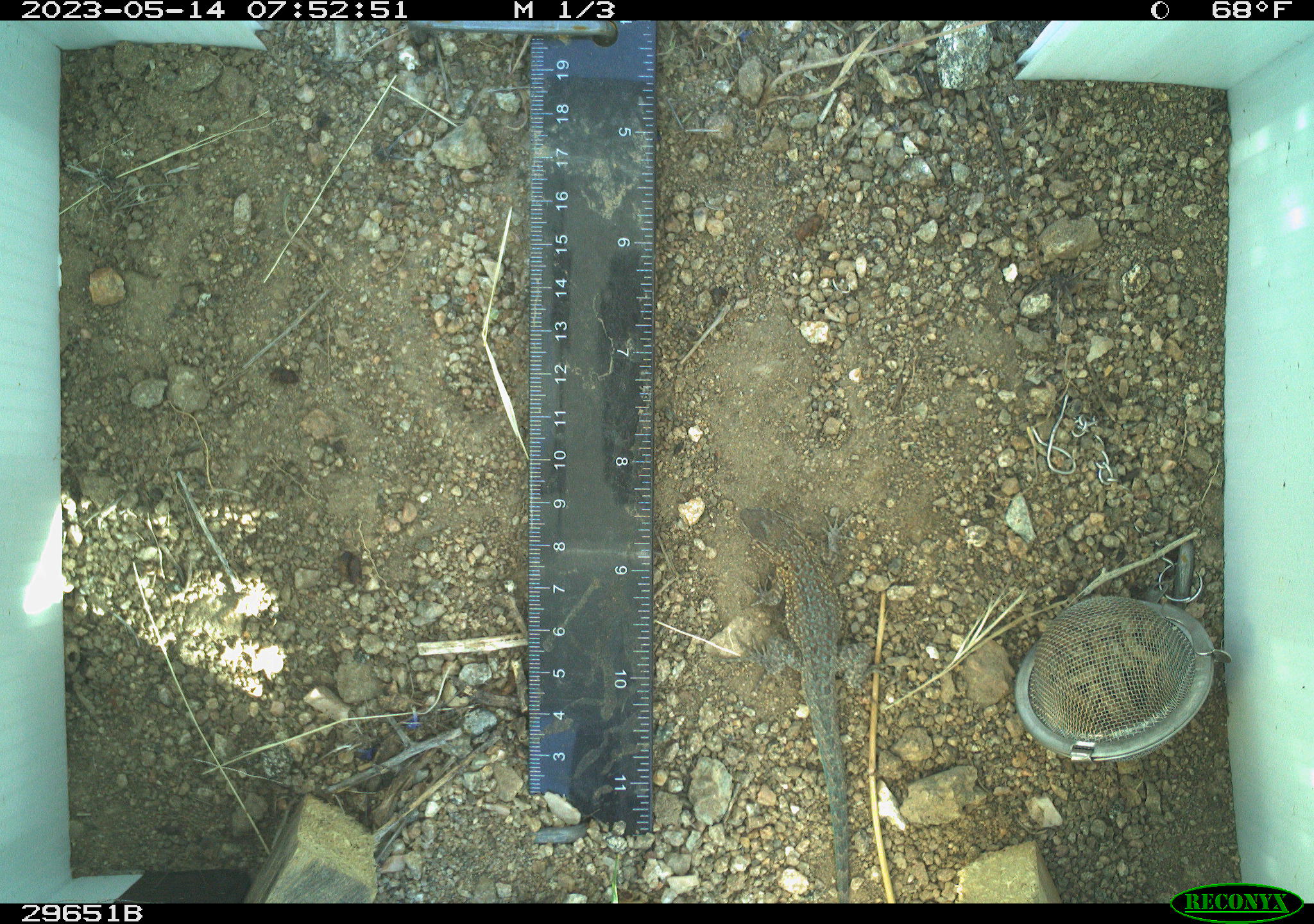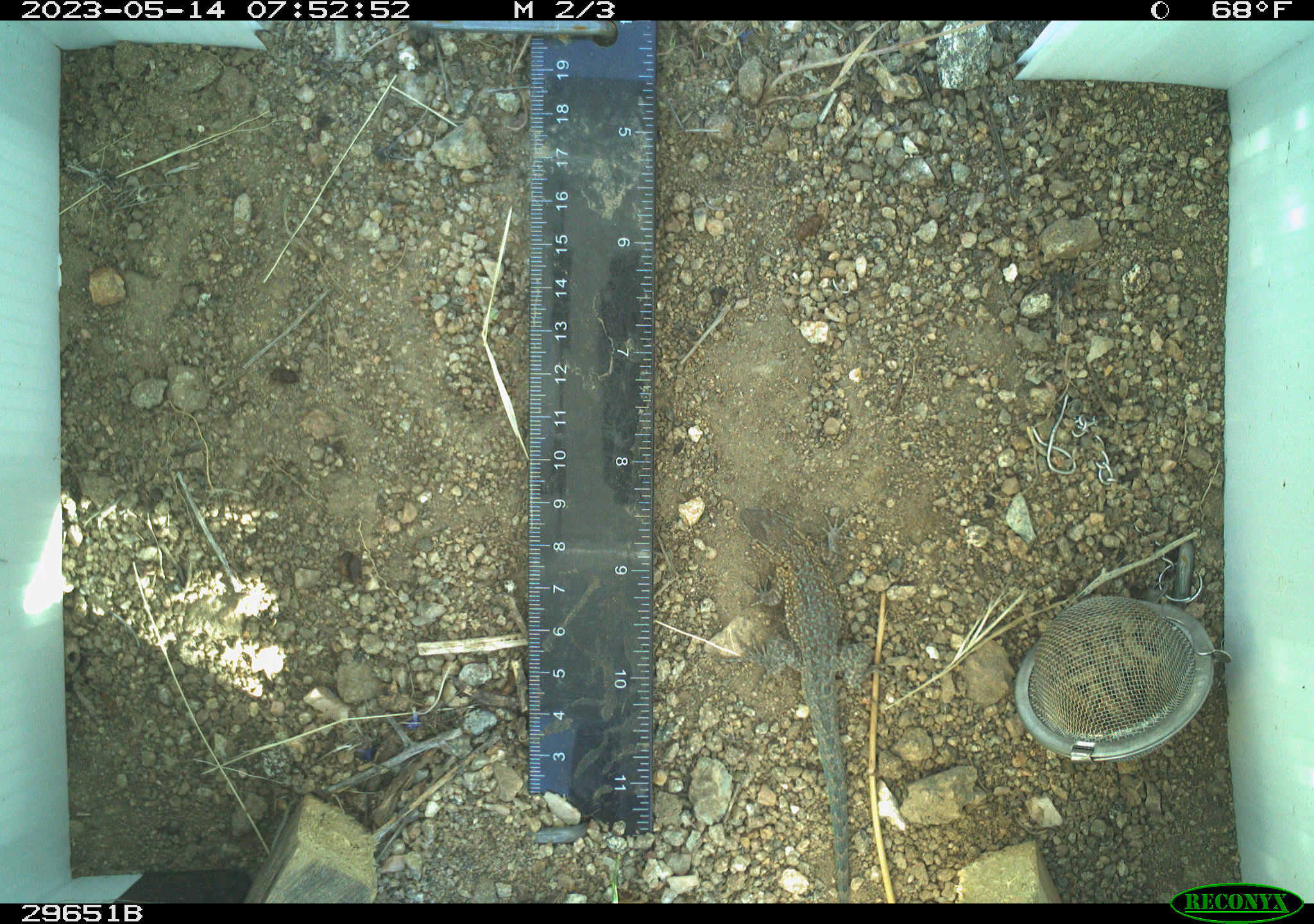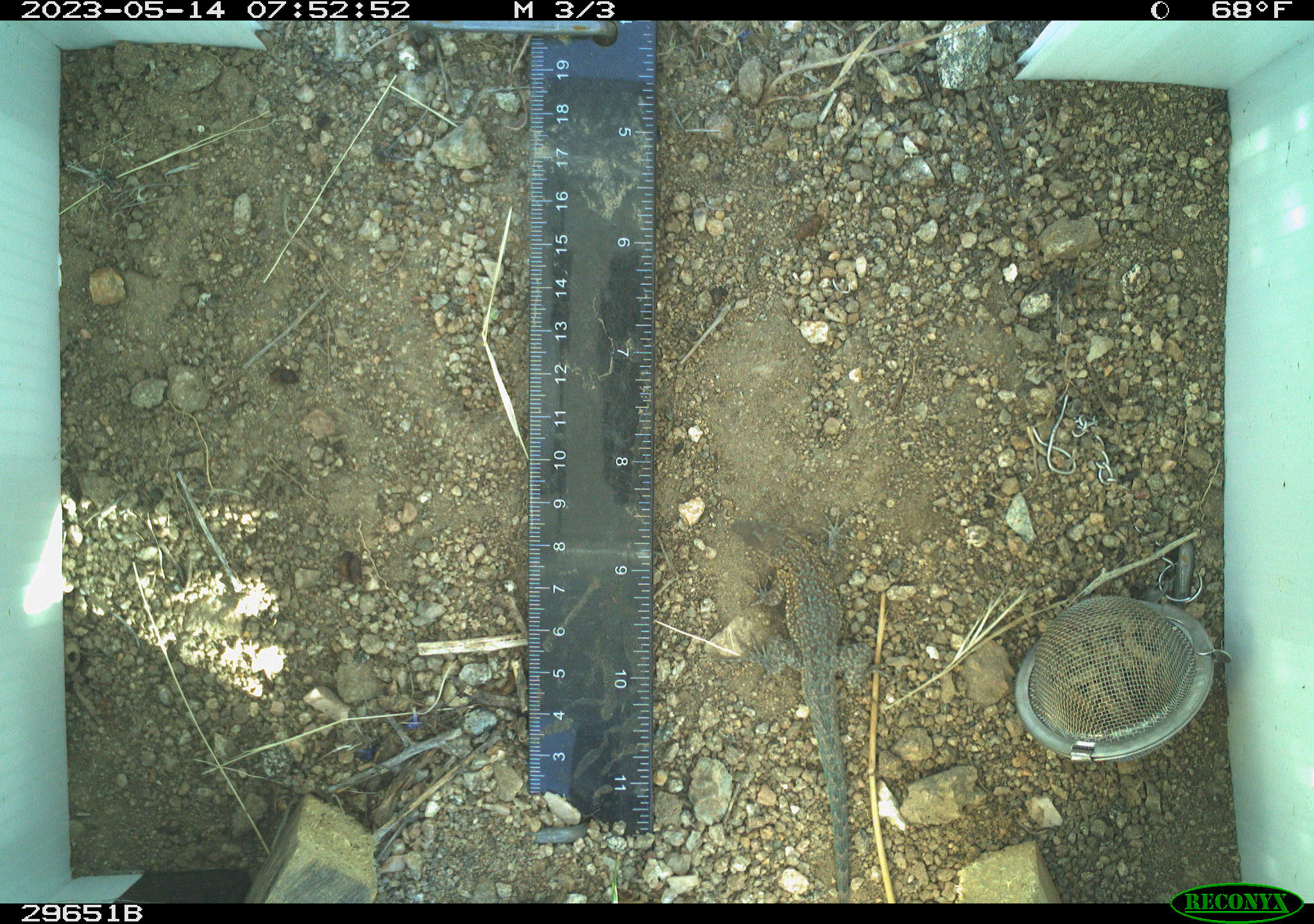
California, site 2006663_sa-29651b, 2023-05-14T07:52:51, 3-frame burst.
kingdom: Animalia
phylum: Chordata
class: Reptilia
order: Squamata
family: Phrynosomatidae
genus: Uta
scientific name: Uta stansburiana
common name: common side-blotched lizard